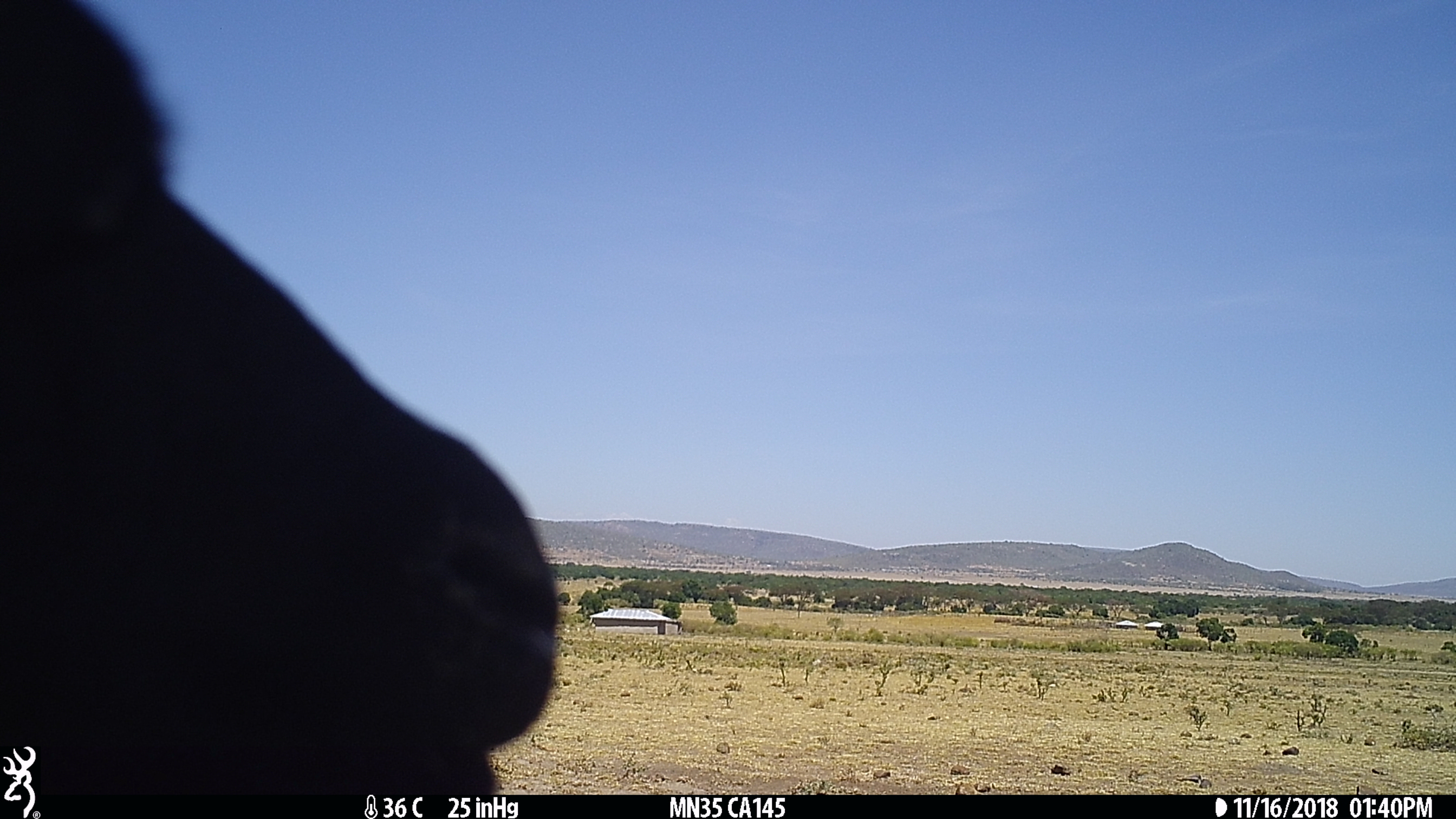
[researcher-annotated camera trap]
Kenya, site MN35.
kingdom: Animalia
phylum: Chordata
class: Mammalia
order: Artiodactyla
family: Bovidae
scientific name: Bovidae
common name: sheep or goat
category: shoat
Shoat (sheep or goat) (Bovidae).